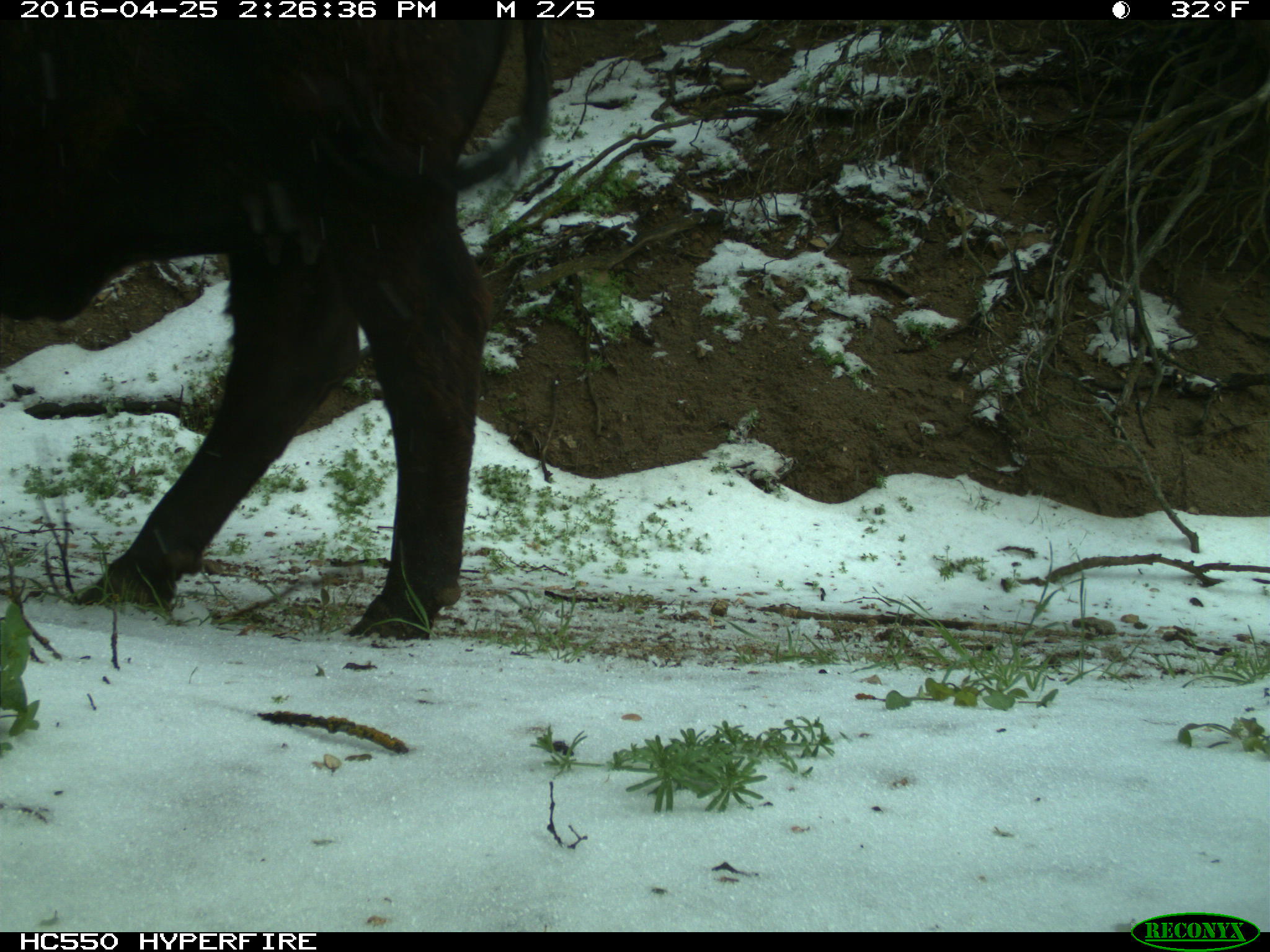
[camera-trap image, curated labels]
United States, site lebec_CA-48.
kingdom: Animalia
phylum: Chordata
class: Mammalia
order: Artiodactyla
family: Bovidae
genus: Bos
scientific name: Bos taurus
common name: domestic cow